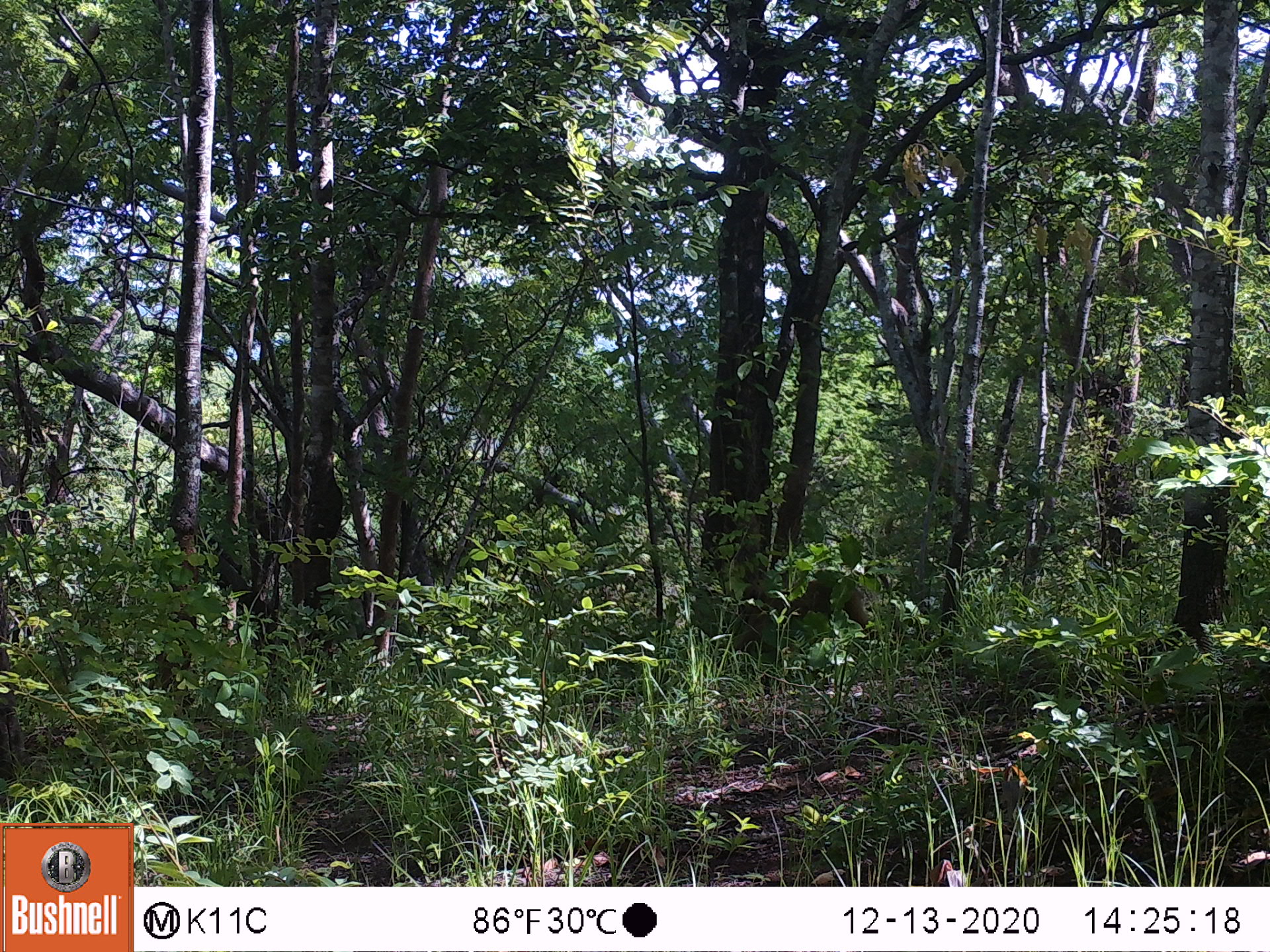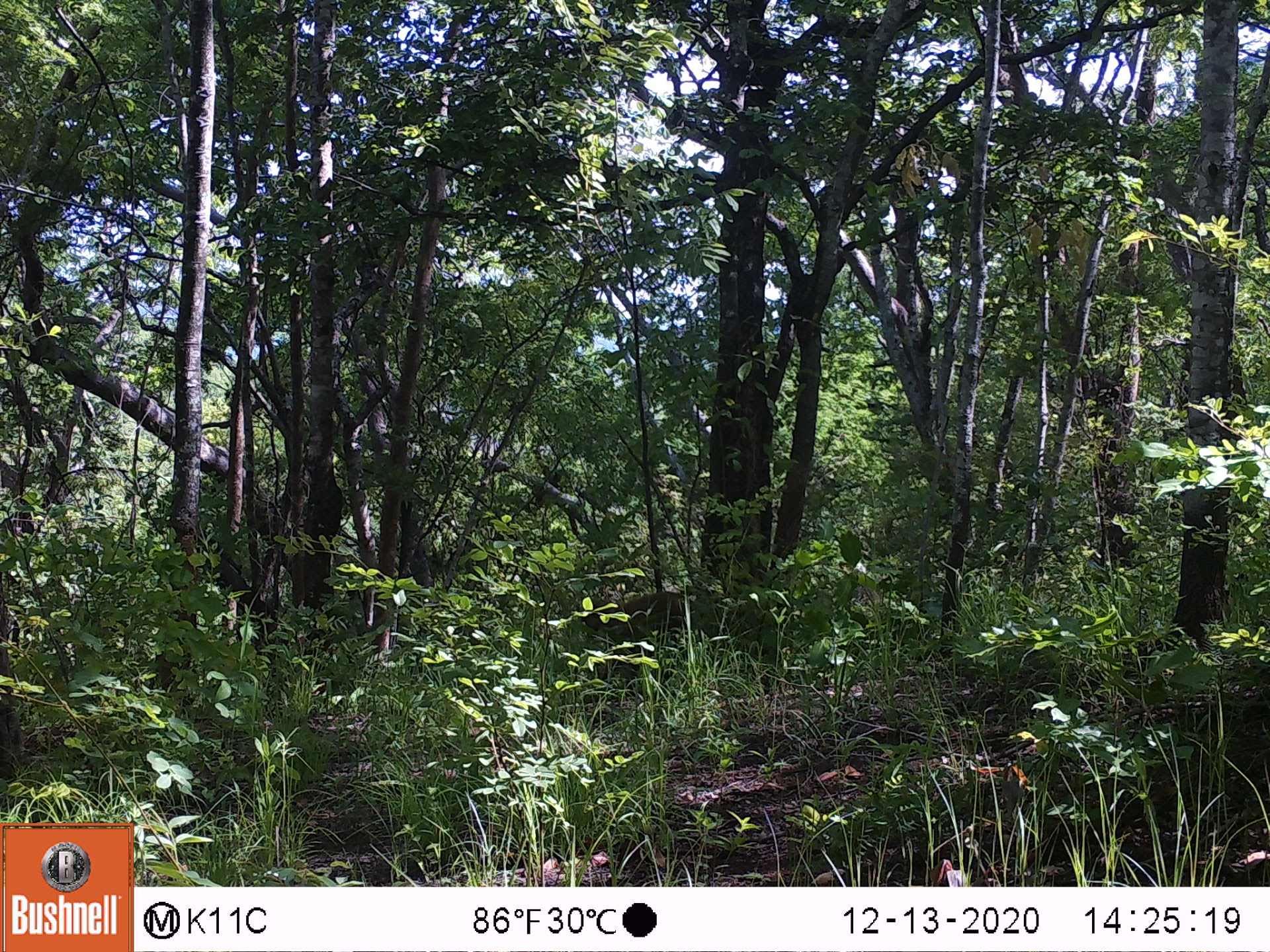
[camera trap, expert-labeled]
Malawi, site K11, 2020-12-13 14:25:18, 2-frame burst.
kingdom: Animalia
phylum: Chordata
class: Mammalia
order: Artiodactyla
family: Bovidae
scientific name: Antilopinae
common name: small antelope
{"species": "small antelope (Antilopinae)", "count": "1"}